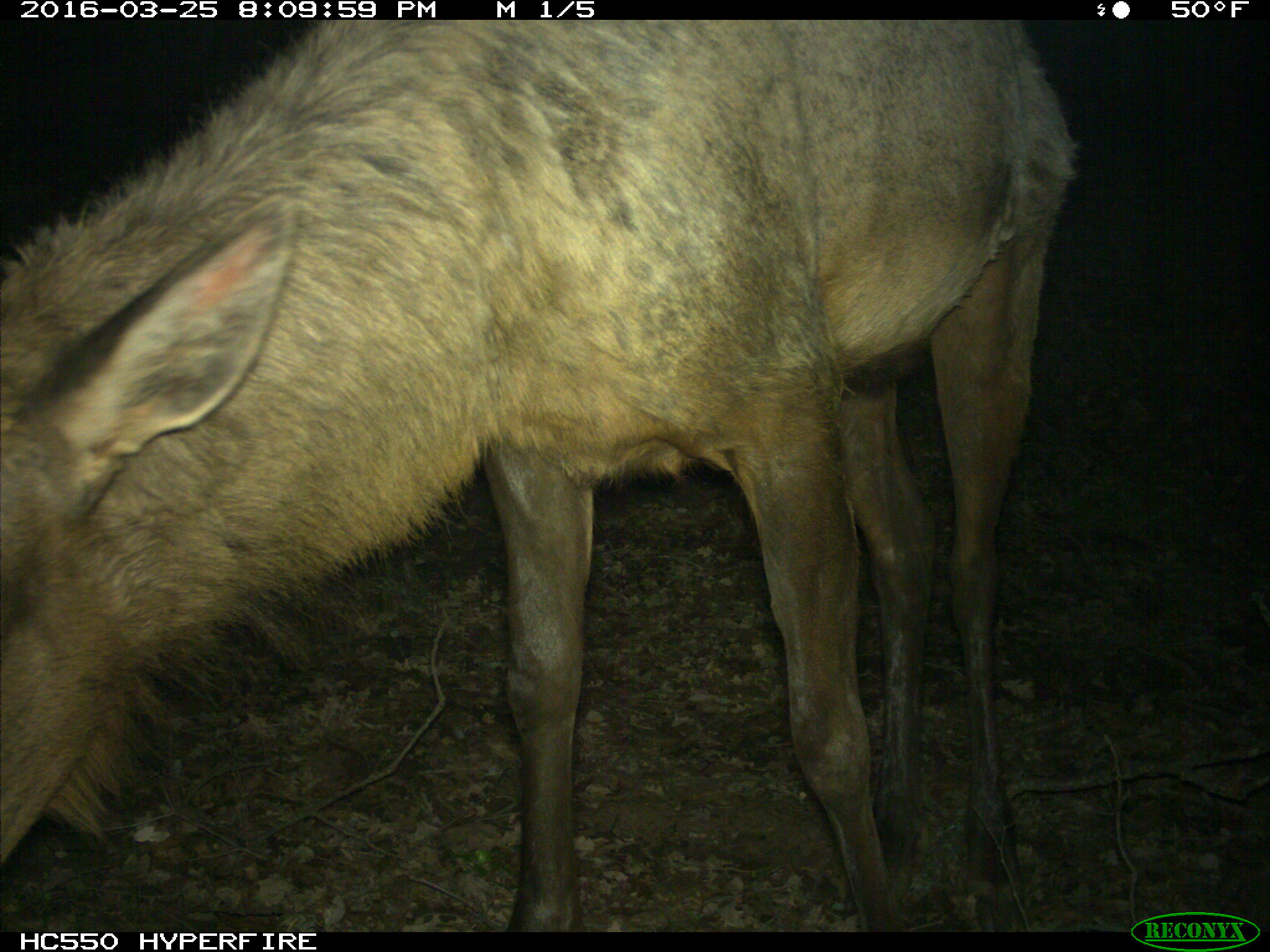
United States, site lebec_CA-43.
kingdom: Animalia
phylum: Chordata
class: Mammalia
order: Artiodactyla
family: Cervidae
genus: Cervus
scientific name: Cervus canadensis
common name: elk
Cervus canadensis (elk).